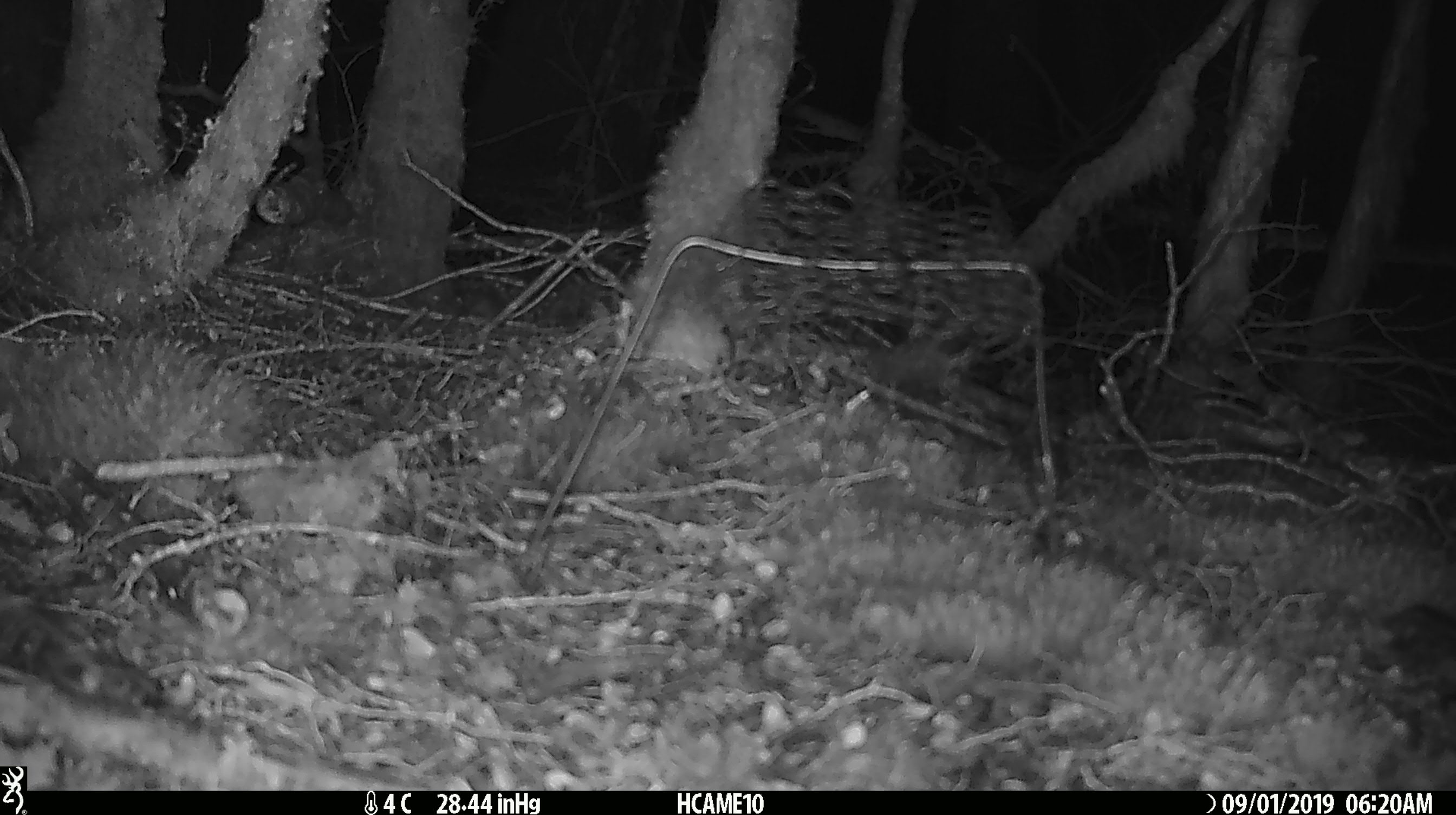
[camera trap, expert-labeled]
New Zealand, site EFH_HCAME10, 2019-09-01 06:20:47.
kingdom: Animalia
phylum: Chordata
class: Mammalia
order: Rodentia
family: Muridae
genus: Mus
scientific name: Mus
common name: mouse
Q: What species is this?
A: Mouse (Mus).